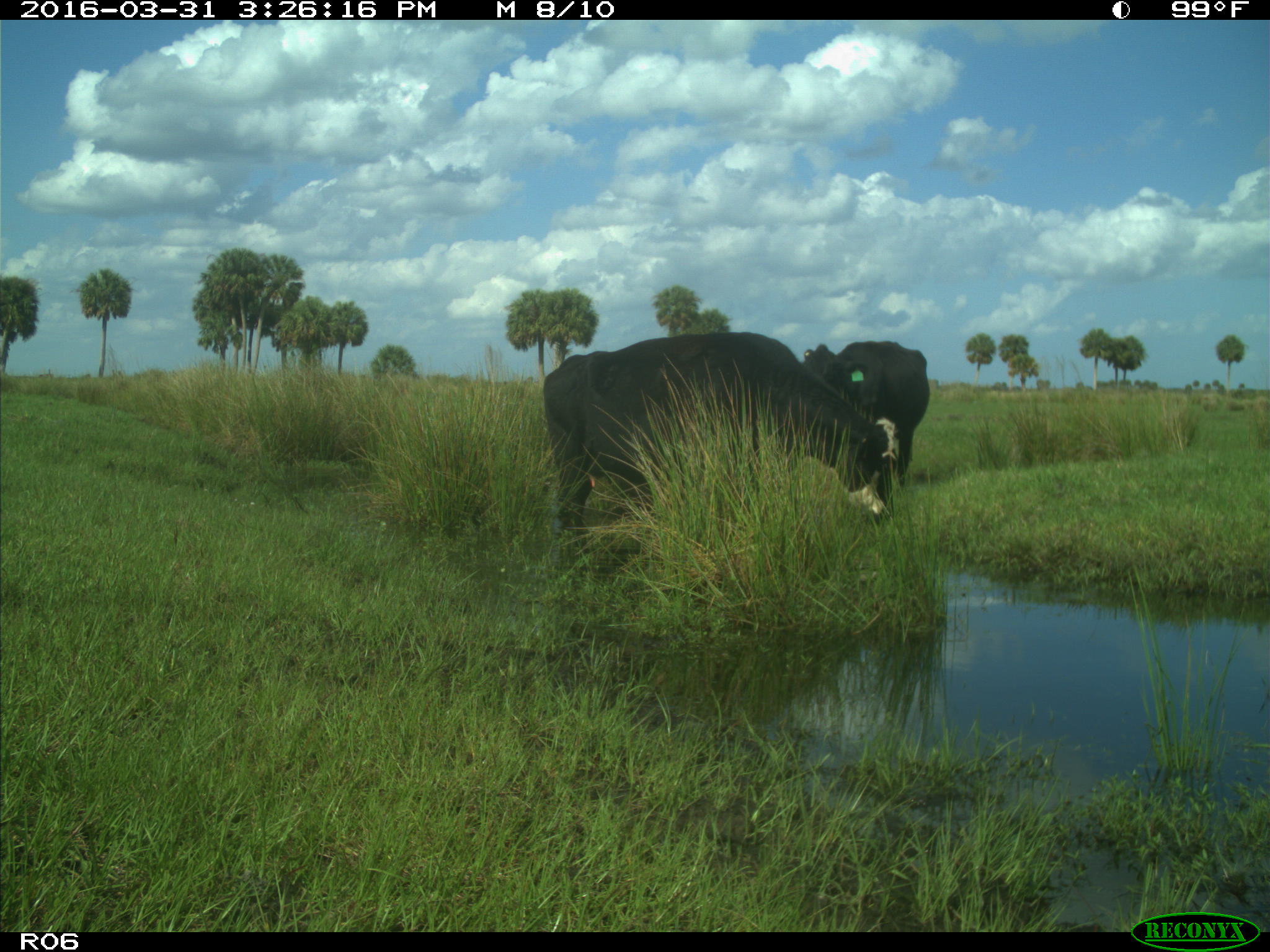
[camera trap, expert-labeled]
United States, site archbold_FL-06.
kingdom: Animalia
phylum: Chordata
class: Mammalia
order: Artiodactyla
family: Bovidae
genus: Bos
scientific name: Bos taurus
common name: domestic cow